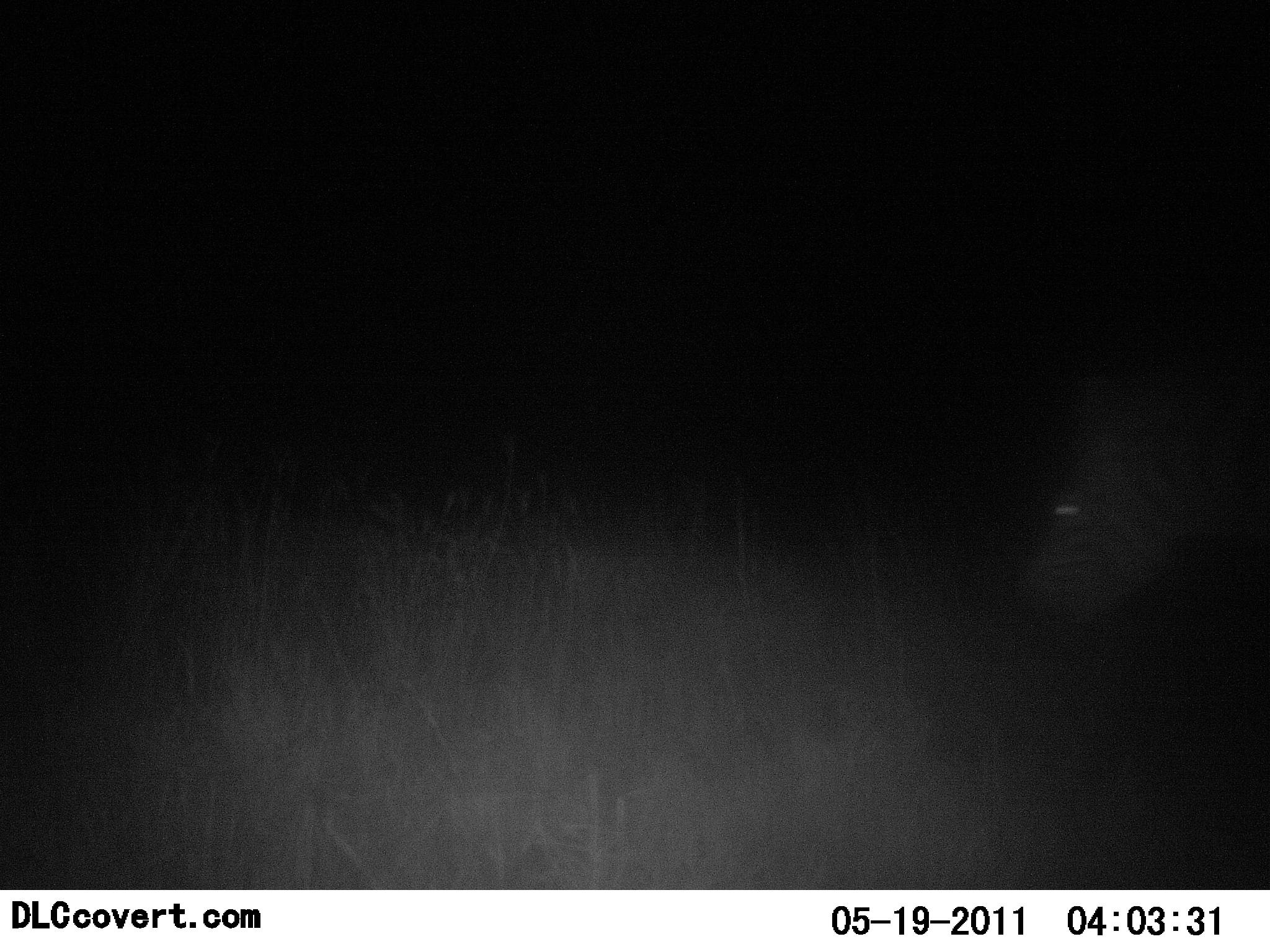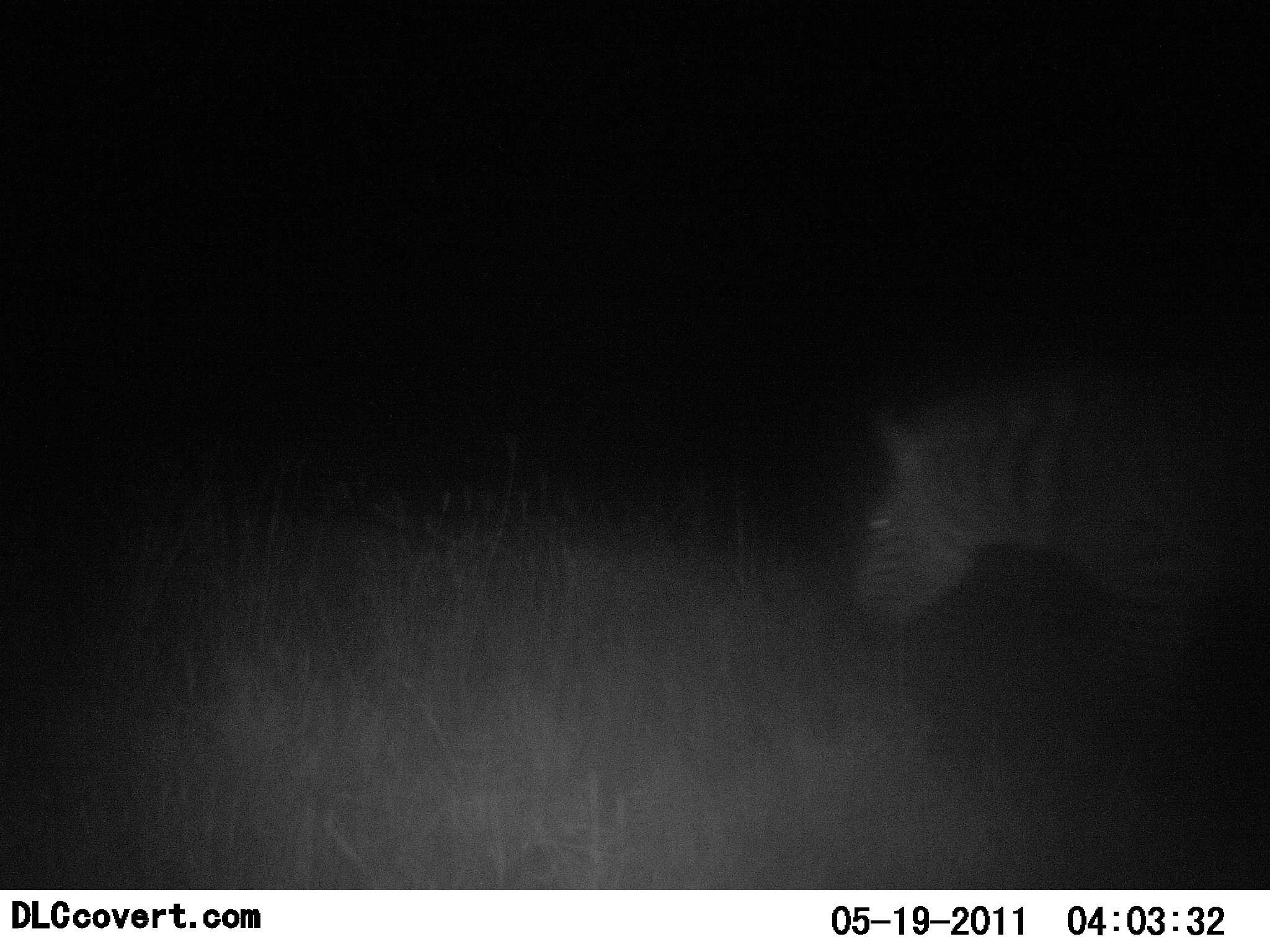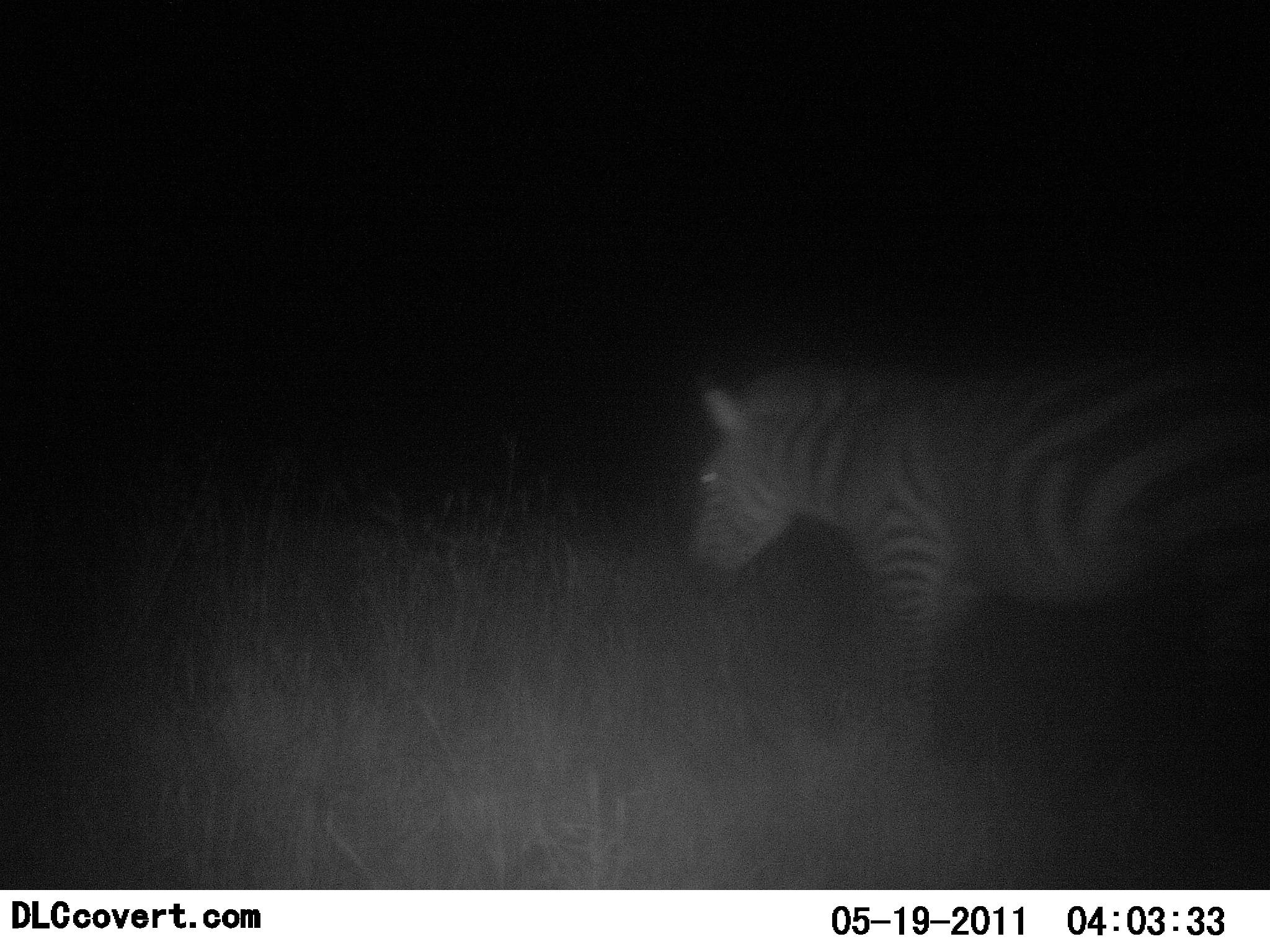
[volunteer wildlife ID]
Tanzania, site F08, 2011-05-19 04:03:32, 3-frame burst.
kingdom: Animalia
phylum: Chordata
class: Mammalia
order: Perissodactyla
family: Equidae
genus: Equus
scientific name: Equus quagga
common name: plains zebra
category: zebra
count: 1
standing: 0%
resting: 0%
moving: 100%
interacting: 0%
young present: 0%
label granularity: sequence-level